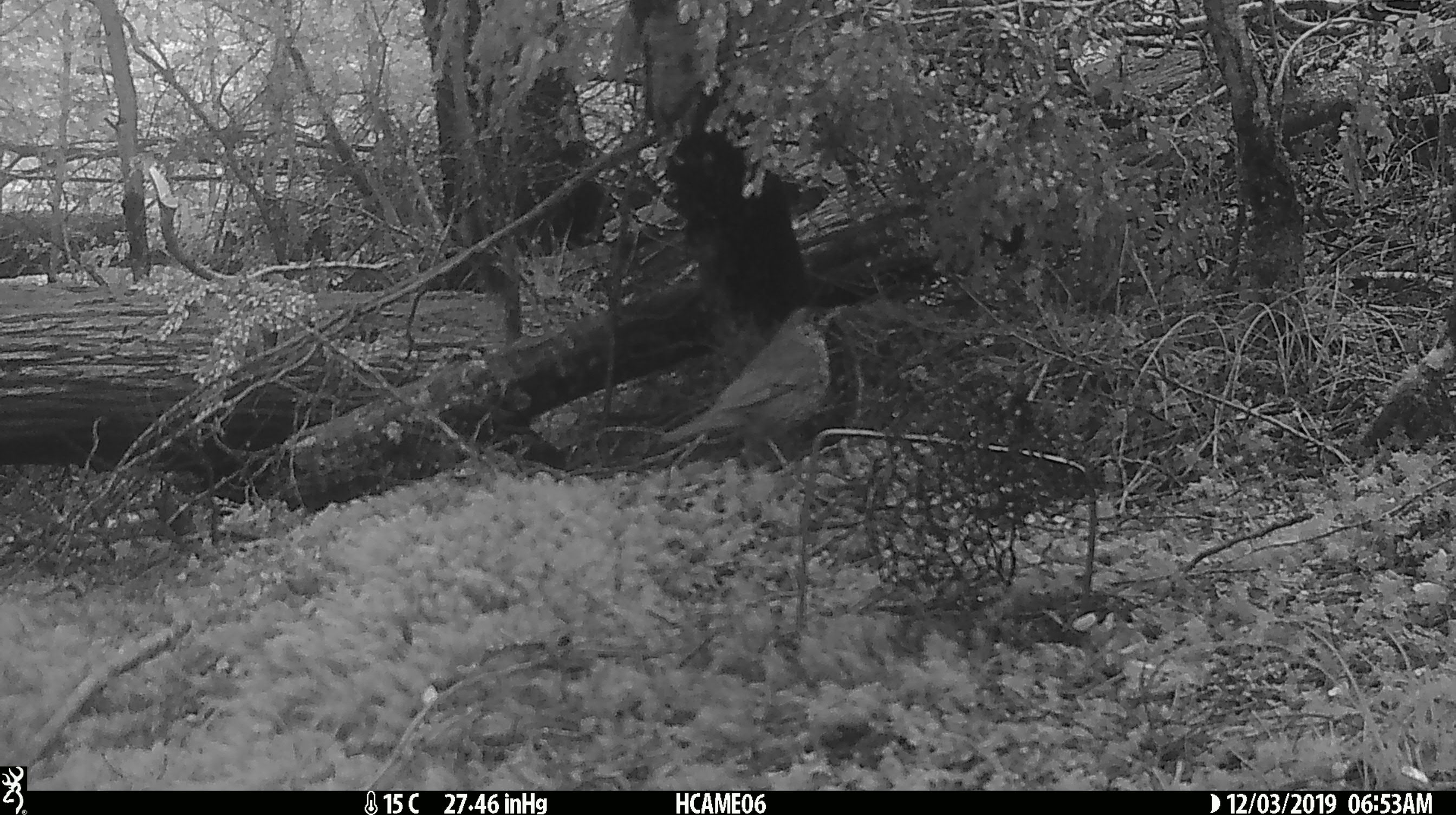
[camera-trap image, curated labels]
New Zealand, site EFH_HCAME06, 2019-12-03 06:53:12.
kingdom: Animalia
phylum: Chordata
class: Aves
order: Passeriformes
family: Turdidae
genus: Turdus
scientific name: Turdus philomelos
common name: song thrush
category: thrush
Thrush (song thrush) (Turdus philomelos).